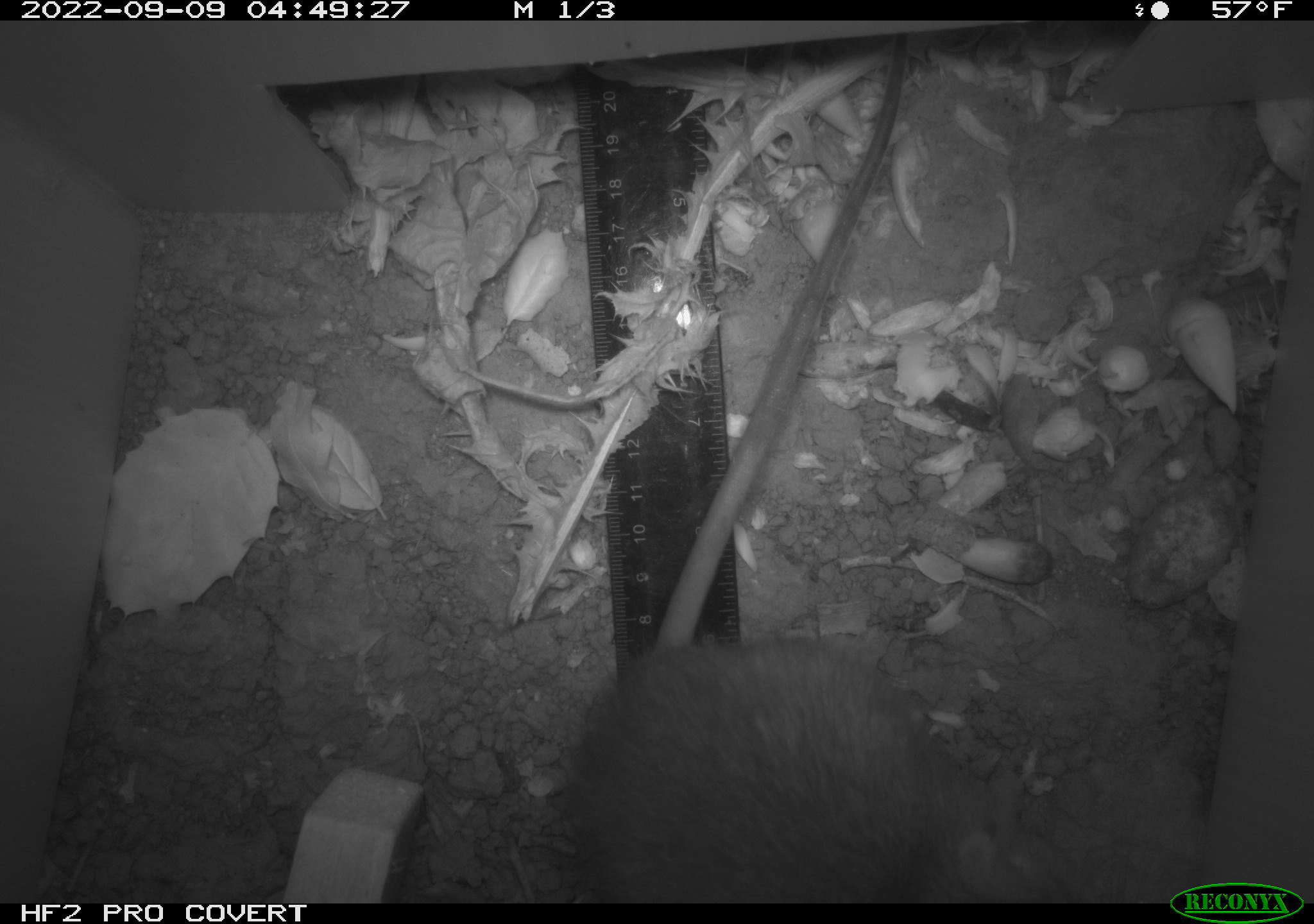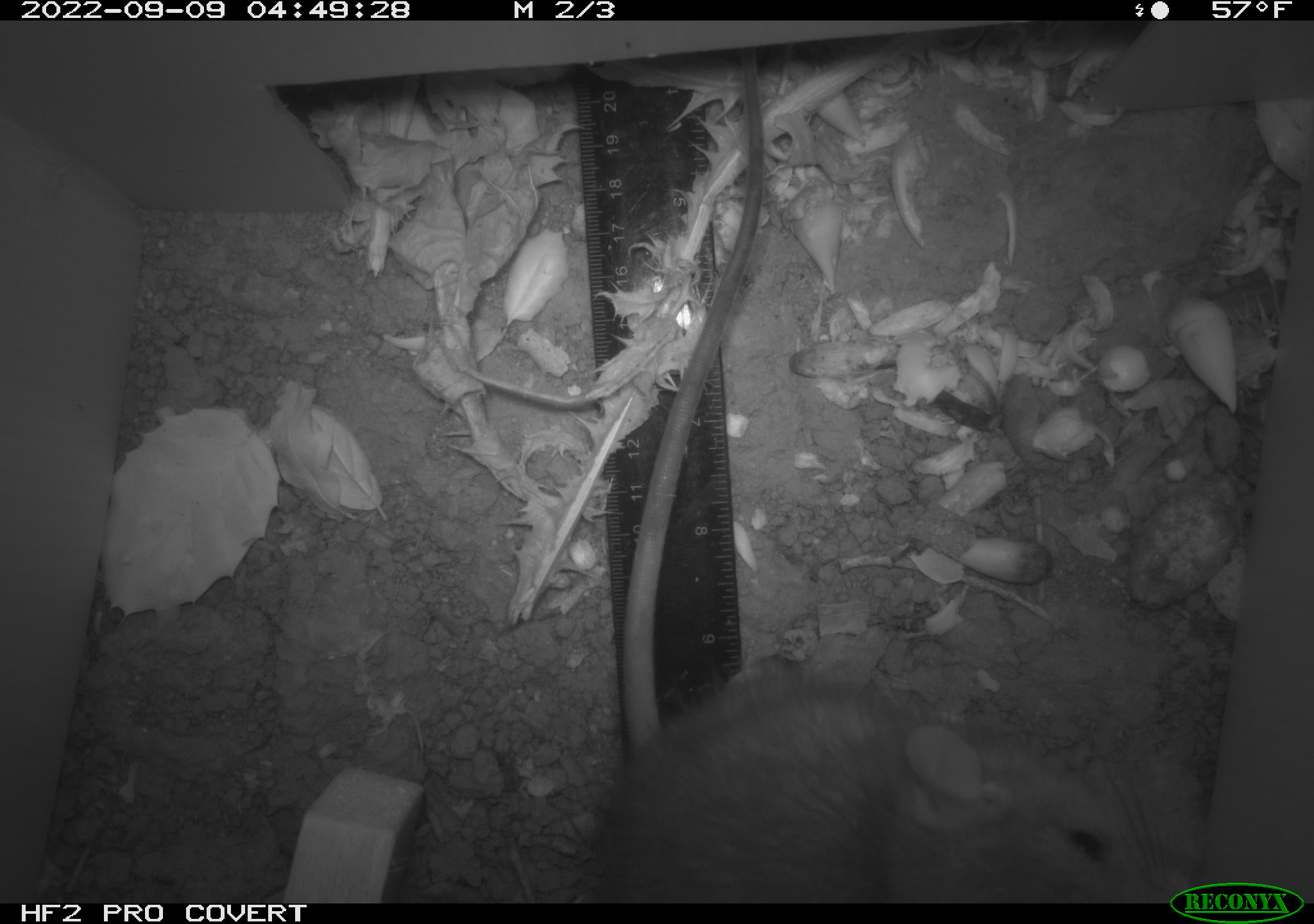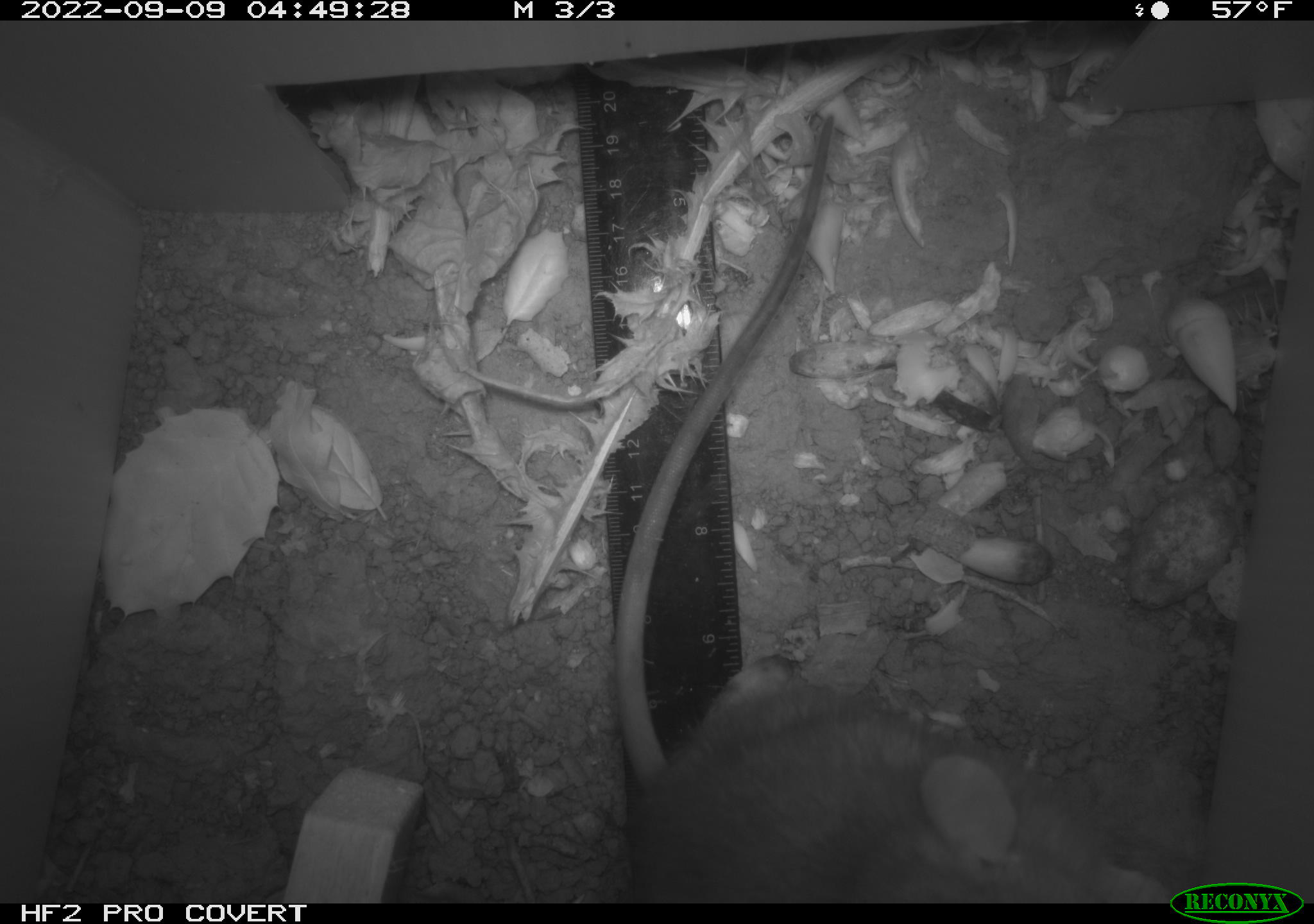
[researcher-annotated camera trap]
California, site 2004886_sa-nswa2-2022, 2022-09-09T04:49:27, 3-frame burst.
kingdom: Animalia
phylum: Chordata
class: Mammalia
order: Rodentia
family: Muridae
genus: Rattus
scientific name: Rattus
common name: rat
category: rattus species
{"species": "rattus species (rat) (Rattus)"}